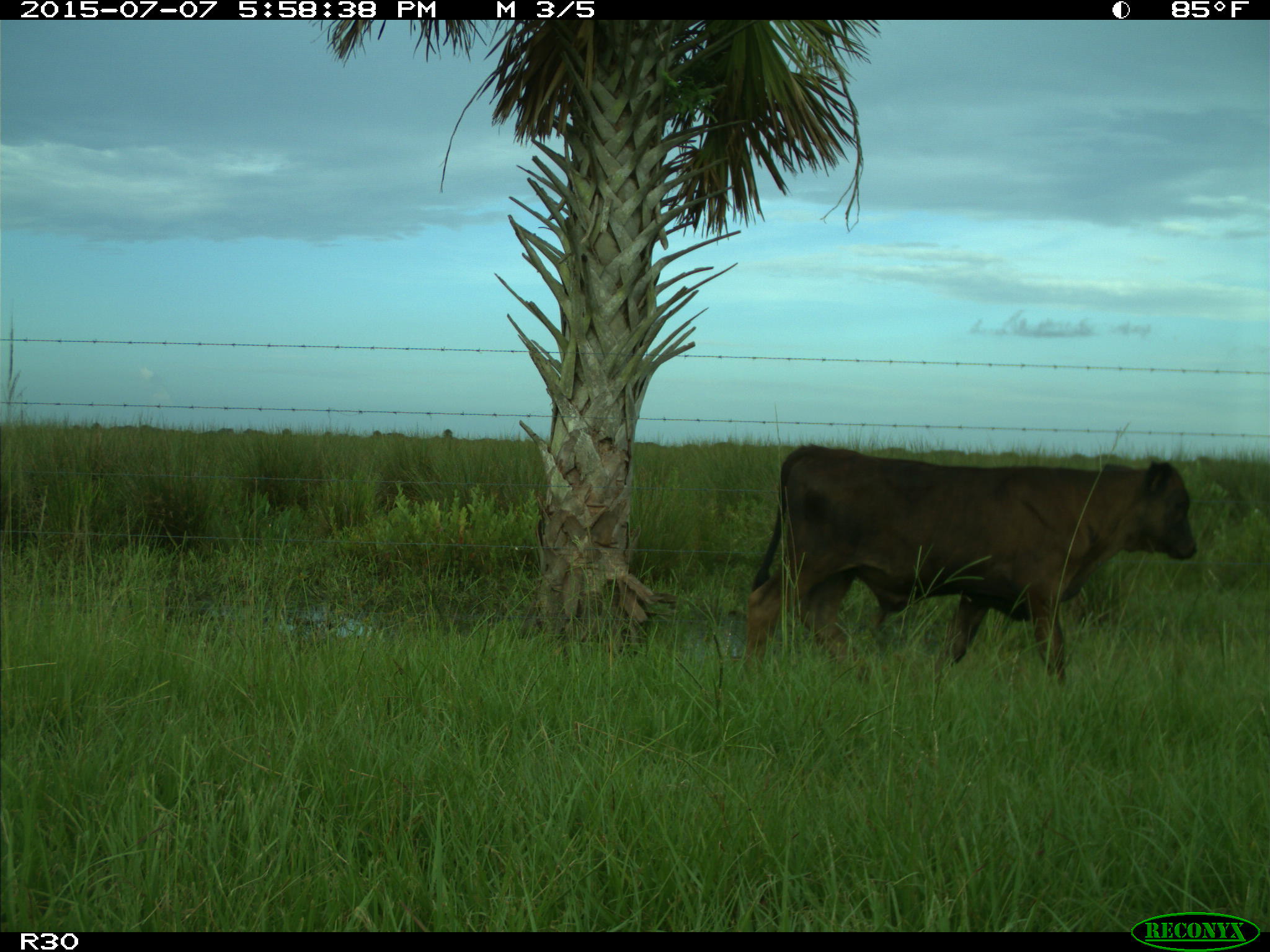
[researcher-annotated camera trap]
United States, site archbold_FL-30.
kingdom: Animalia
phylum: Chordata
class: Mammalia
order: Artiodactyla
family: Bovidae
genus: Bos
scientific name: Bos taurus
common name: domestic cow